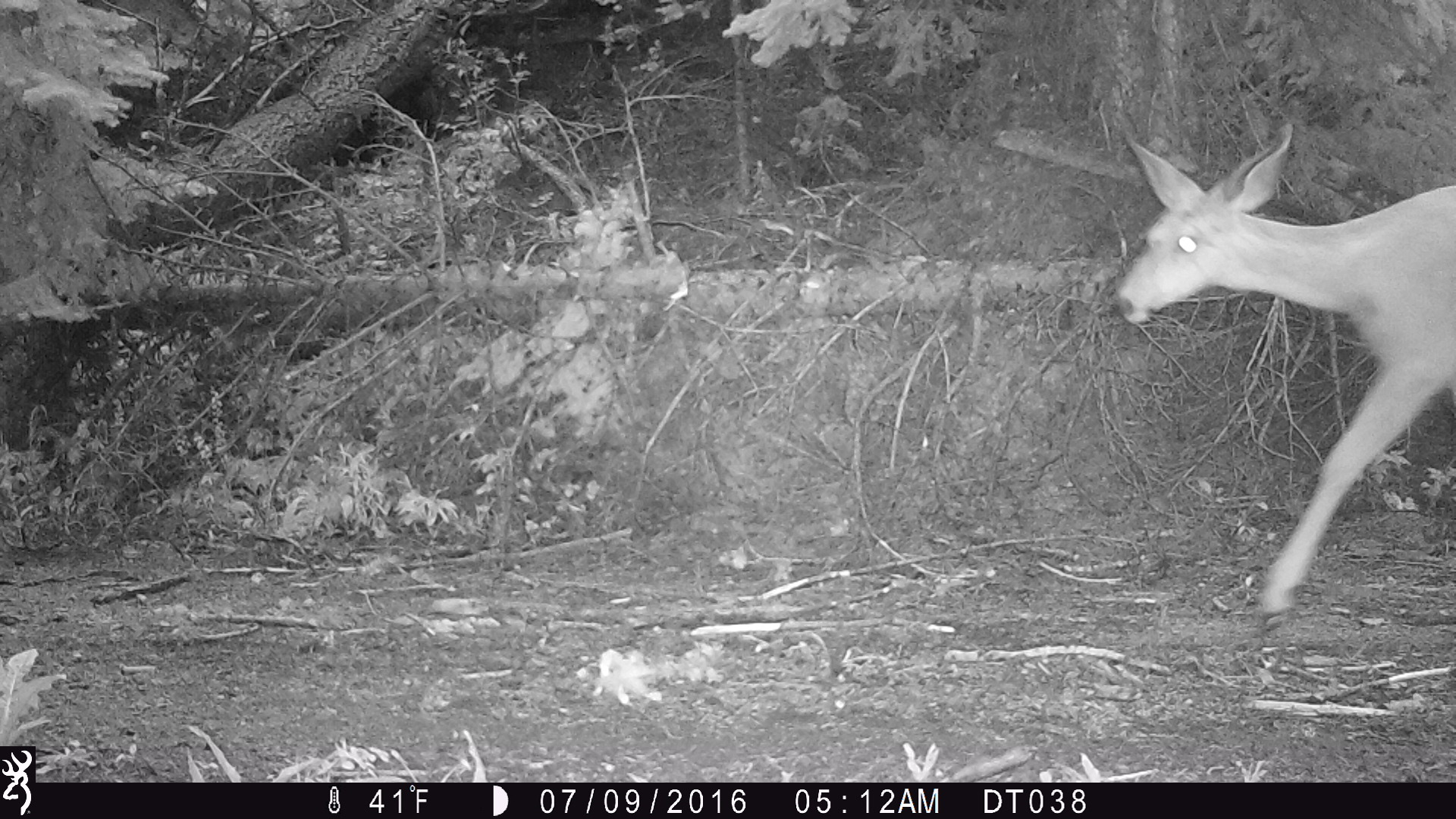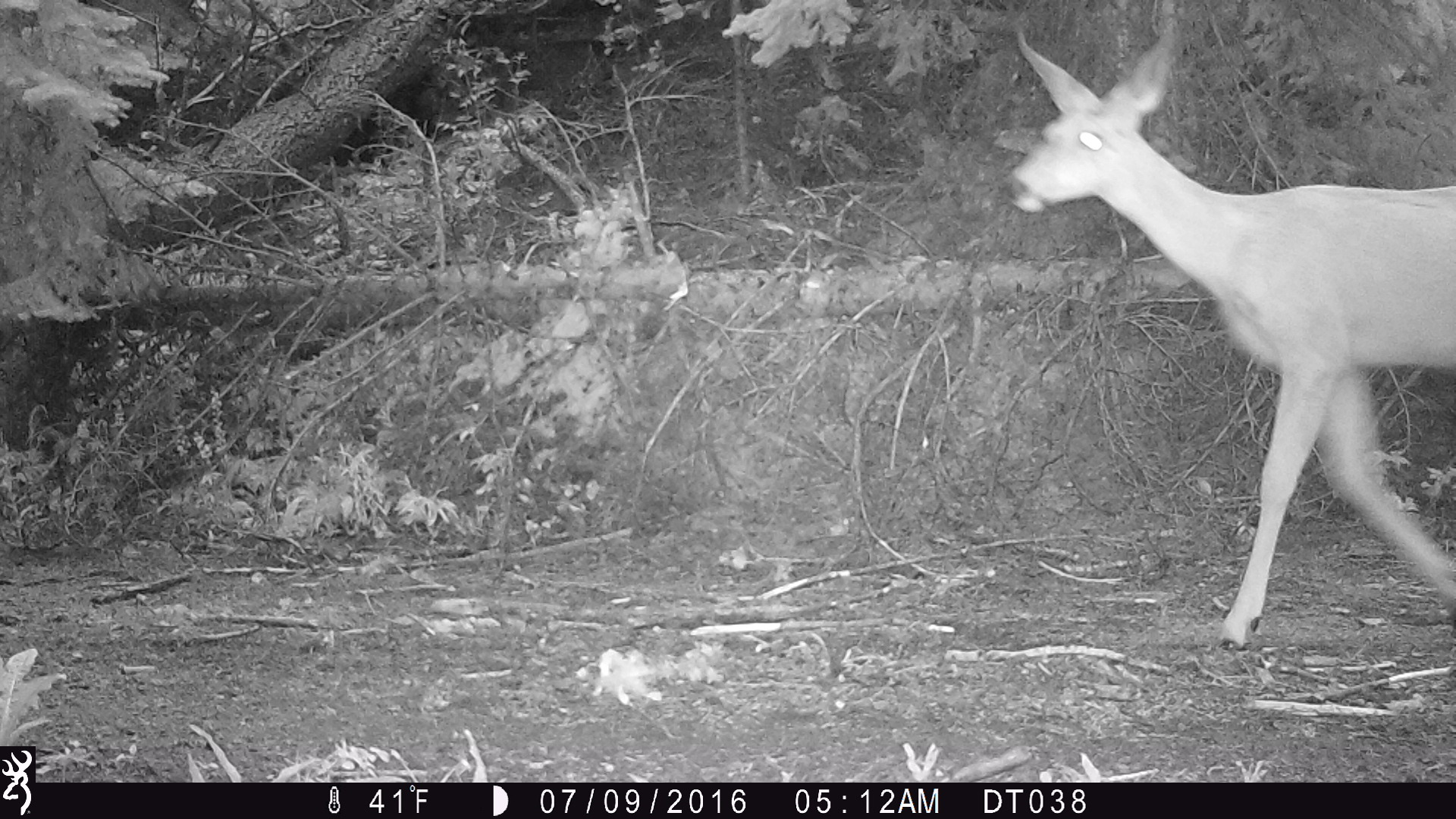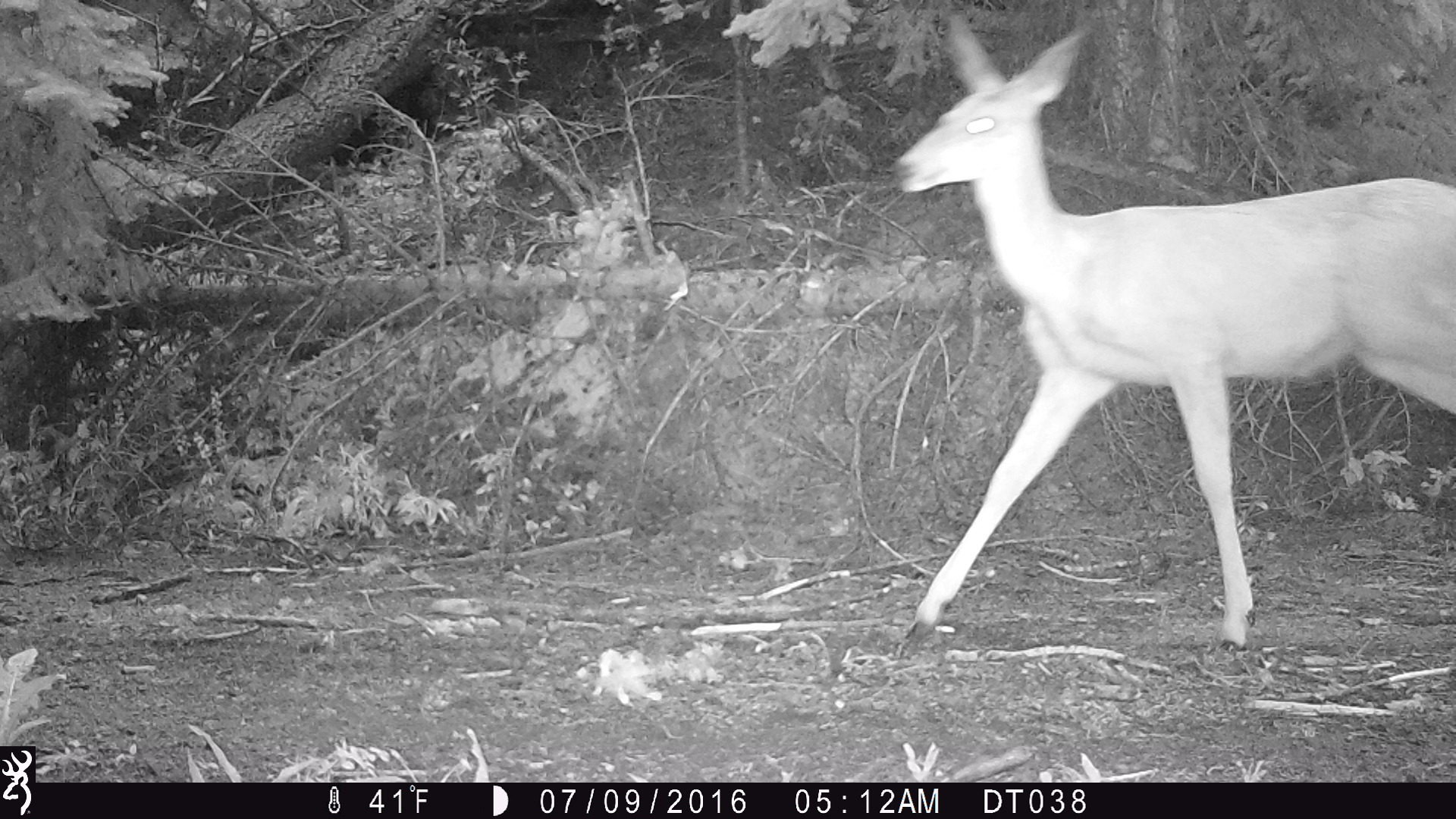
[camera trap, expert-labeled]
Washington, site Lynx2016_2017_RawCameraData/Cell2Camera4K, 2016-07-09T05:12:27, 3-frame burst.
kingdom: Animalia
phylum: Chordata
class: Mammalia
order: Artiodactyla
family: Cervidae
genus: Odocoileus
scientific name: Odocoileus hemionus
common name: mule deer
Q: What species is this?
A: Odocoileus hemionus (mule deer).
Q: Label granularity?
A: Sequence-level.